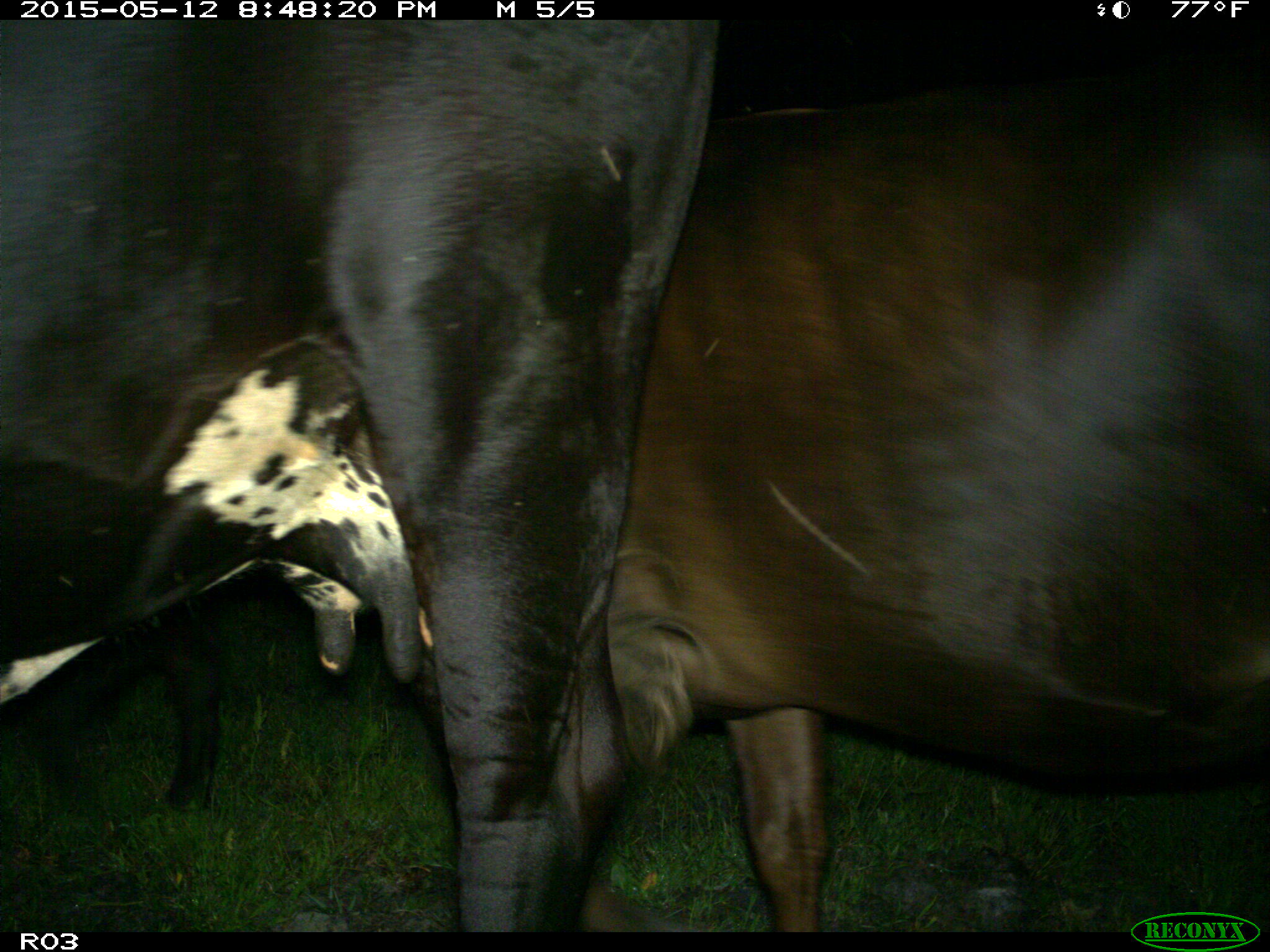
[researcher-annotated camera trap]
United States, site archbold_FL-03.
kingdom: Animalia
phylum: Chordata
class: Mammalia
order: Artiodactyla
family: Bovidae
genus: Bos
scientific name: Bos taurus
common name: domestic cow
Bos taurus (domestic cow).